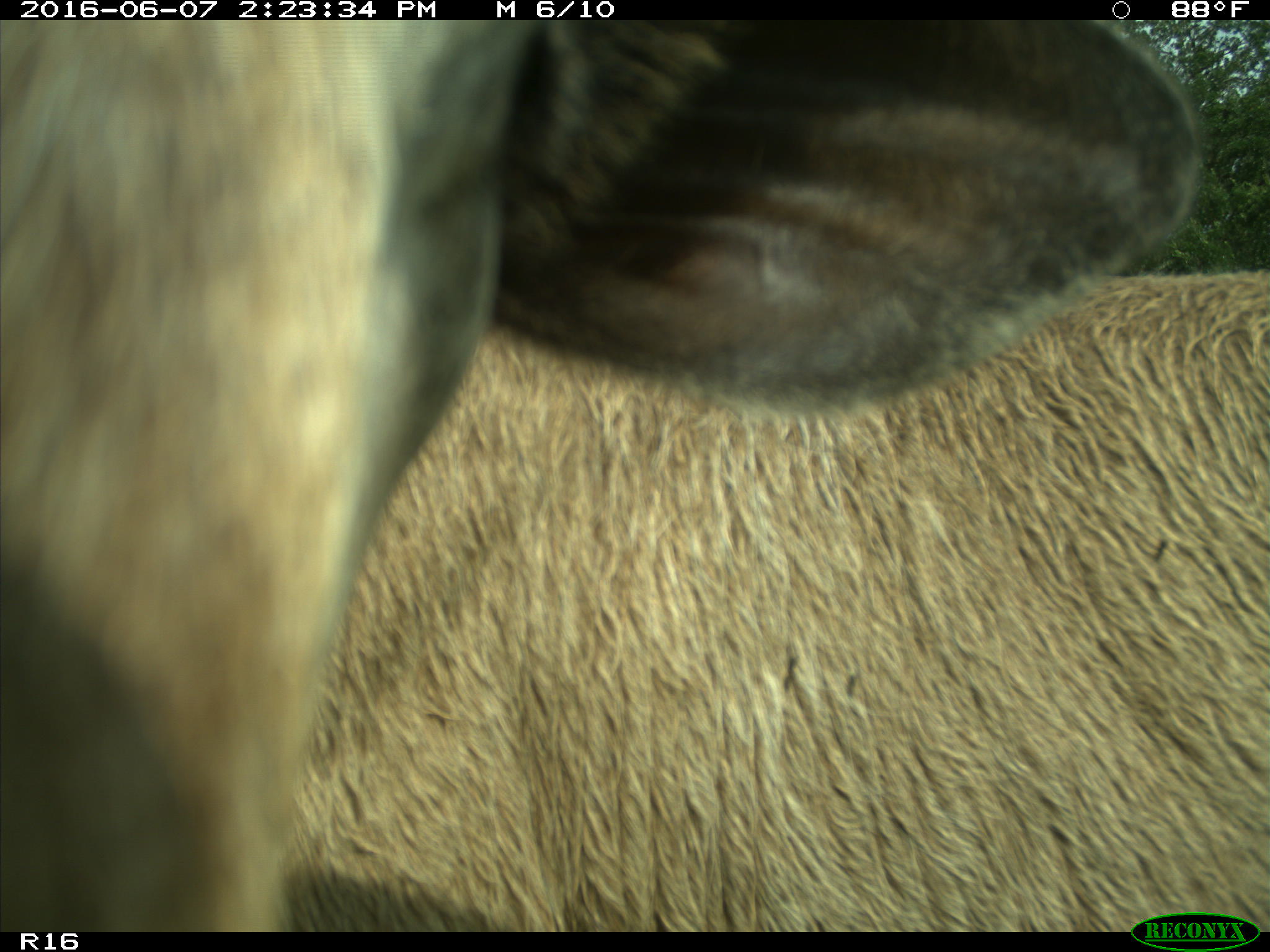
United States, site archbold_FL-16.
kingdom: Animalia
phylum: Chordata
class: Mammalia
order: Artiodactyla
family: Bovidae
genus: Bos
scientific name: Bos taurus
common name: domestic cow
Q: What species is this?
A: Bos taurus (domestic cow).